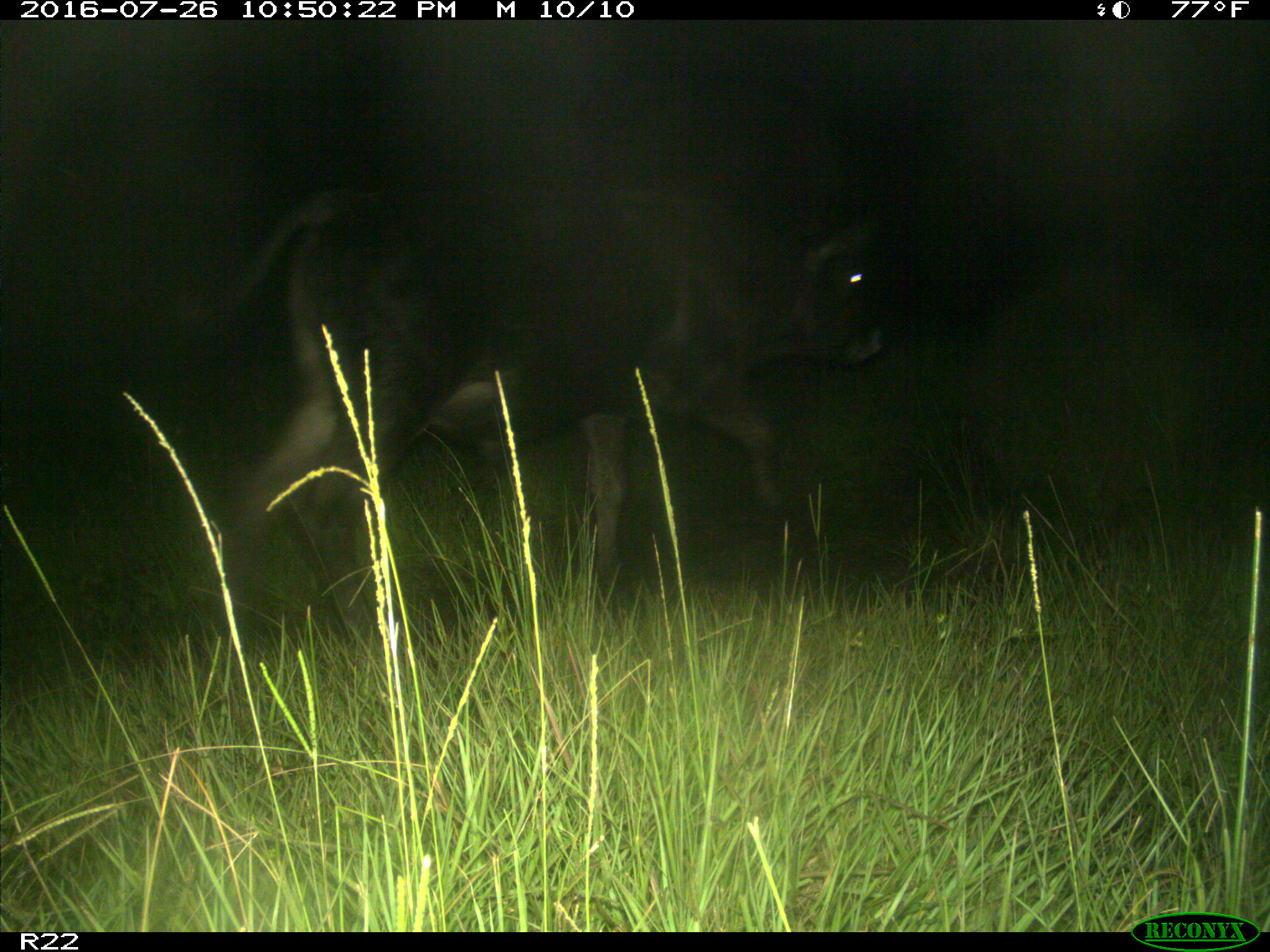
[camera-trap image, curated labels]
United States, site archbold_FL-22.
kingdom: Animalia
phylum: Chordata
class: Mammalia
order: Artiodactyla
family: Bovidae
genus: Bos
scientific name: Bos taurus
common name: domestic cow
Bos taurus (domestic cow).